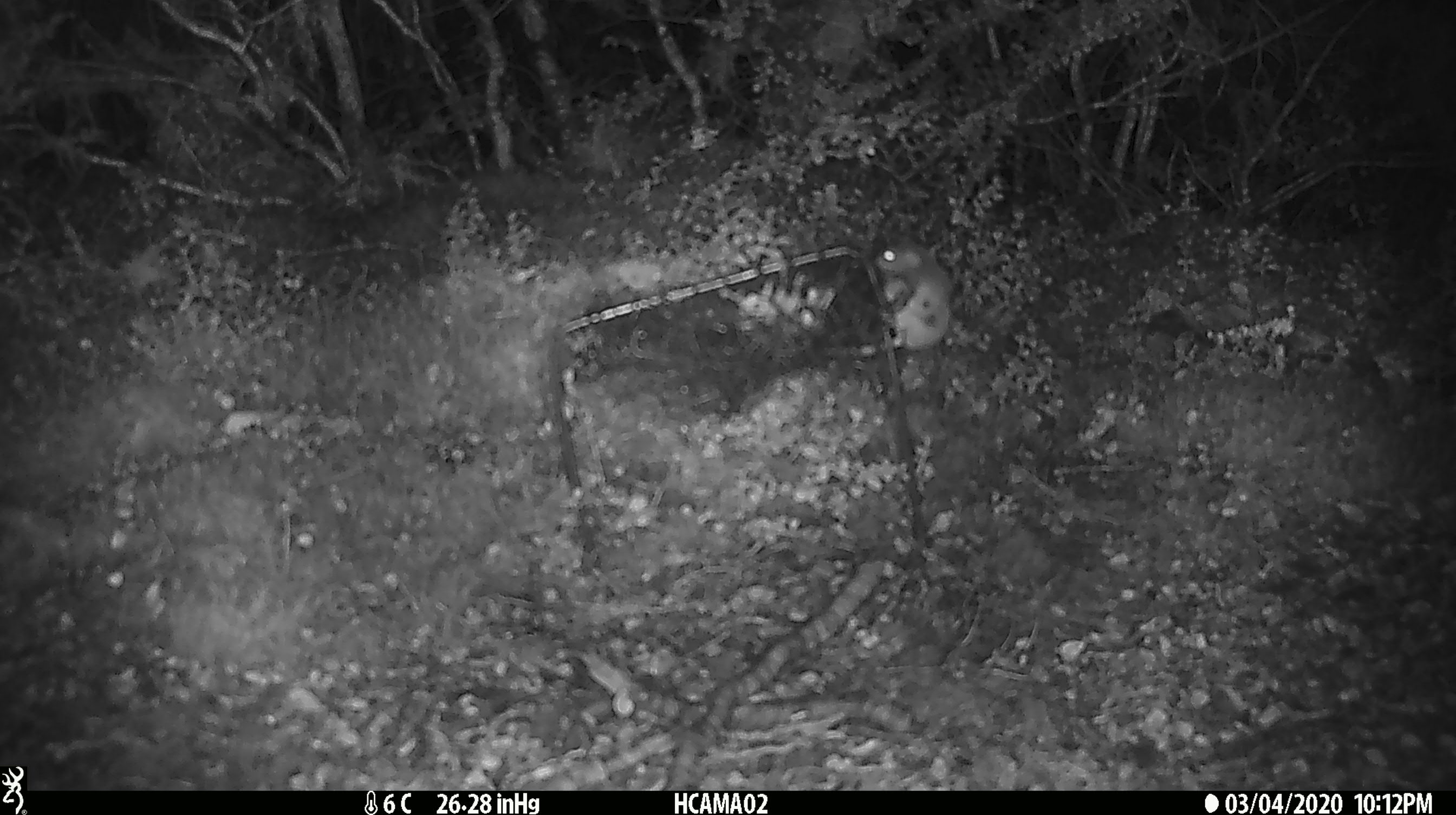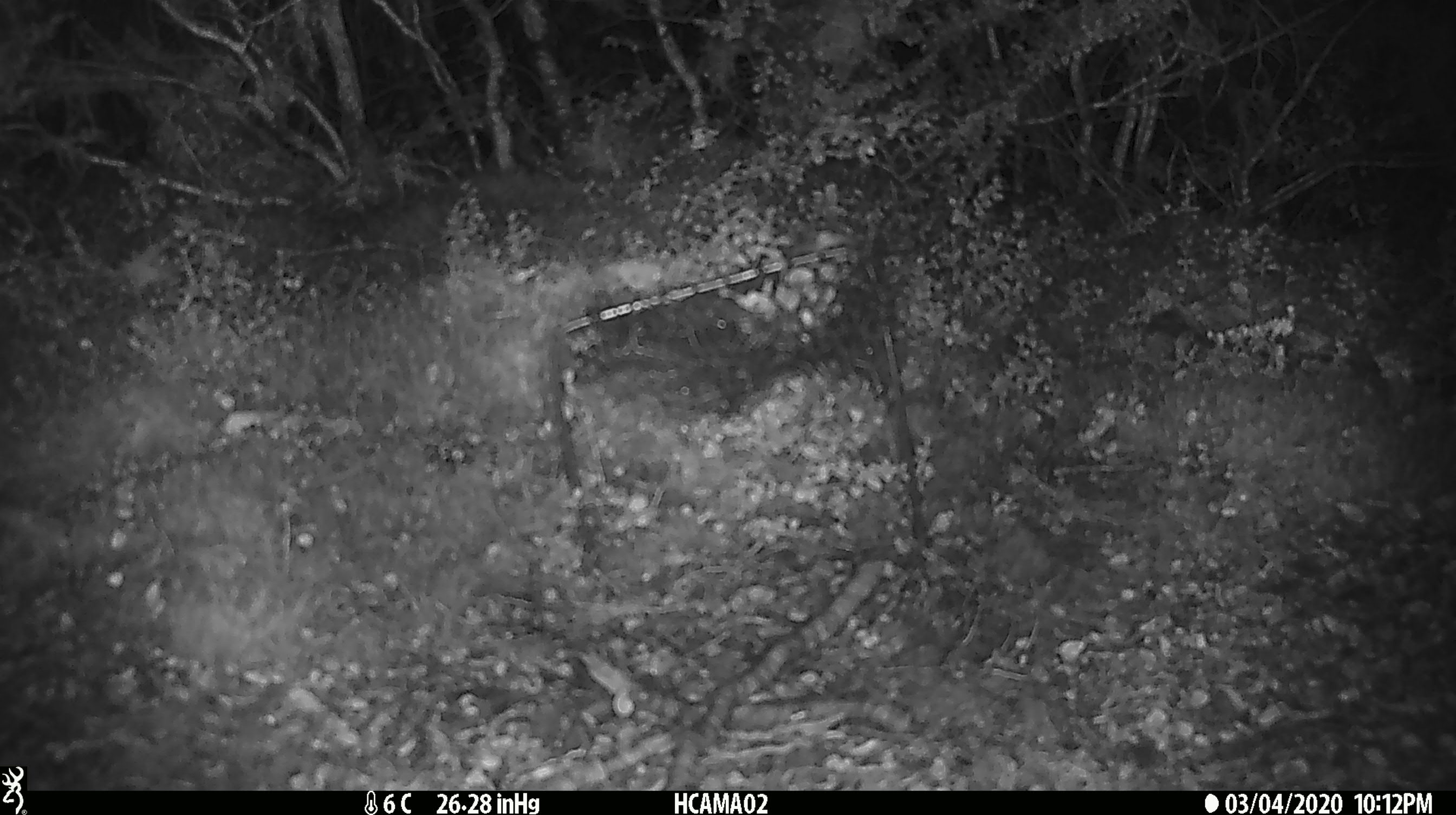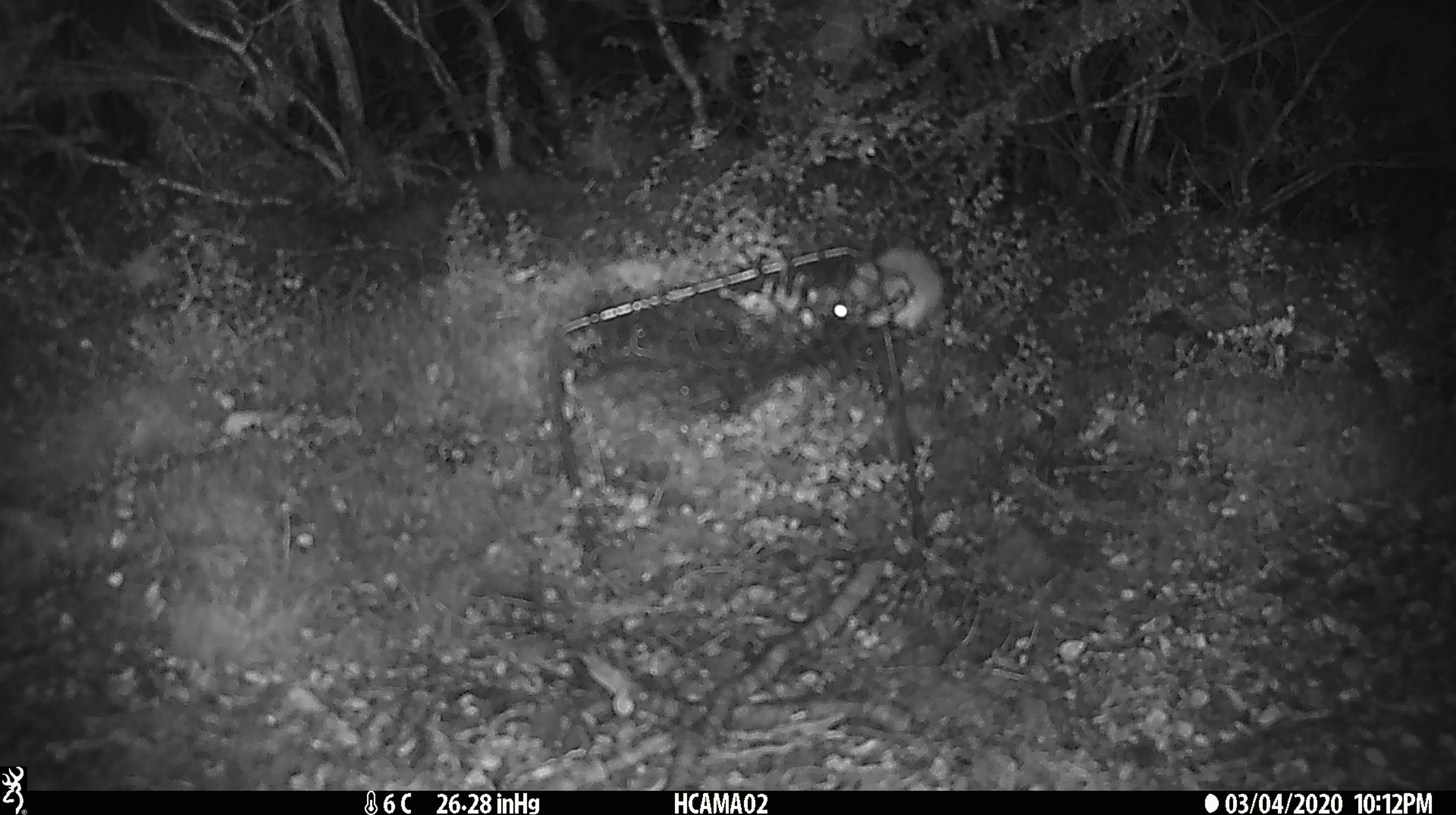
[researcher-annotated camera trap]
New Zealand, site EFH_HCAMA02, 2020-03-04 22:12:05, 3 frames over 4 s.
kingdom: Animalia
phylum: Chordata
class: Mammalia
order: Rodentia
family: Muridae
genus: Mus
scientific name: Mus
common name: mouse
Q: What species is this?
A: Mouse (Mus).